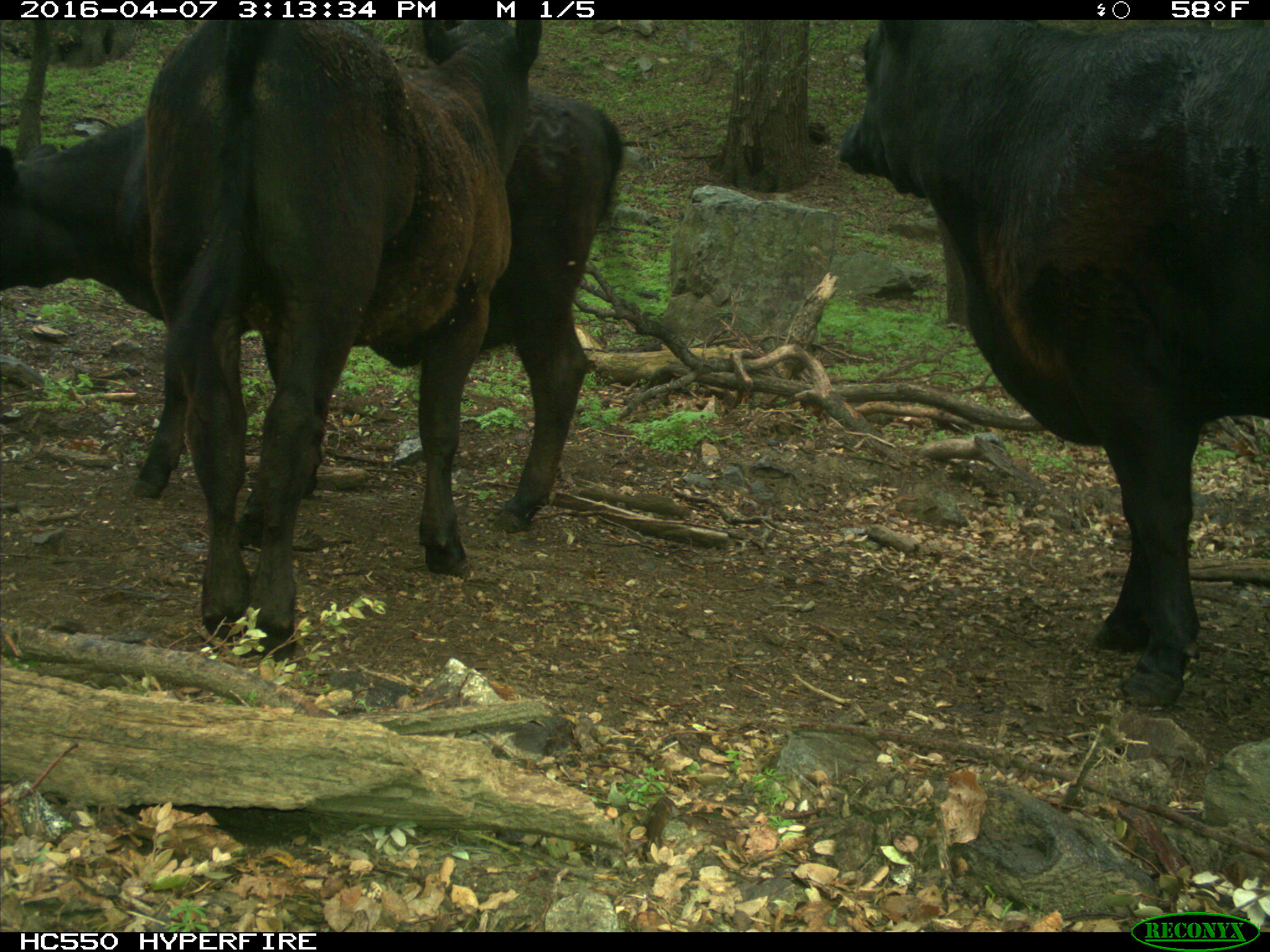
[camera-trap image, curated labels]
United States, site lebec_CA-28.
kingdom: Animalia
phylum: Chordata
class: Mammalia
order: Artiodactyla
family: Bovidae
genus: Bos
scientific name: Bos taurus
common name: domestic cow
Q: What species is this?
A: Bos taurus (domestic cow).